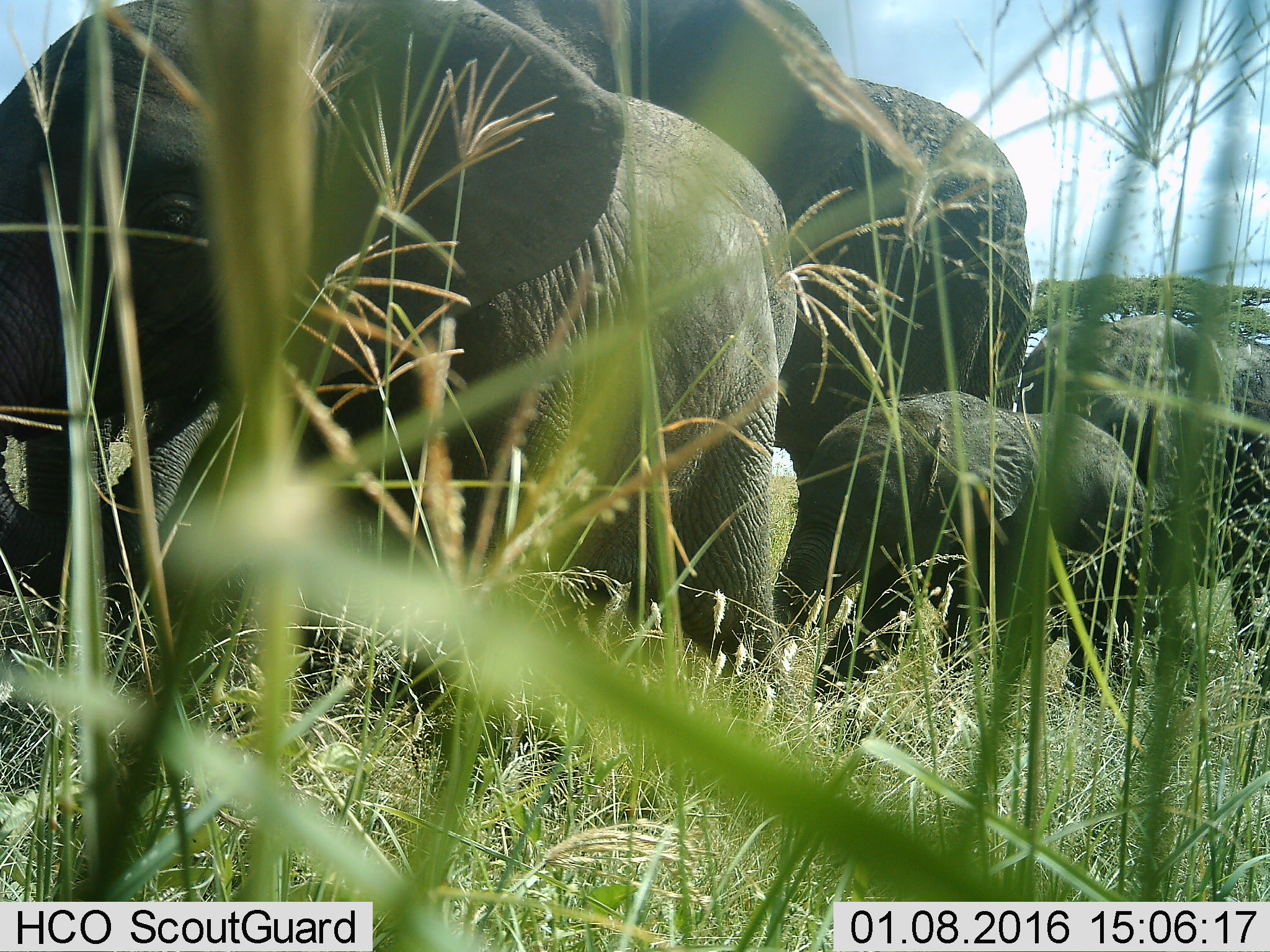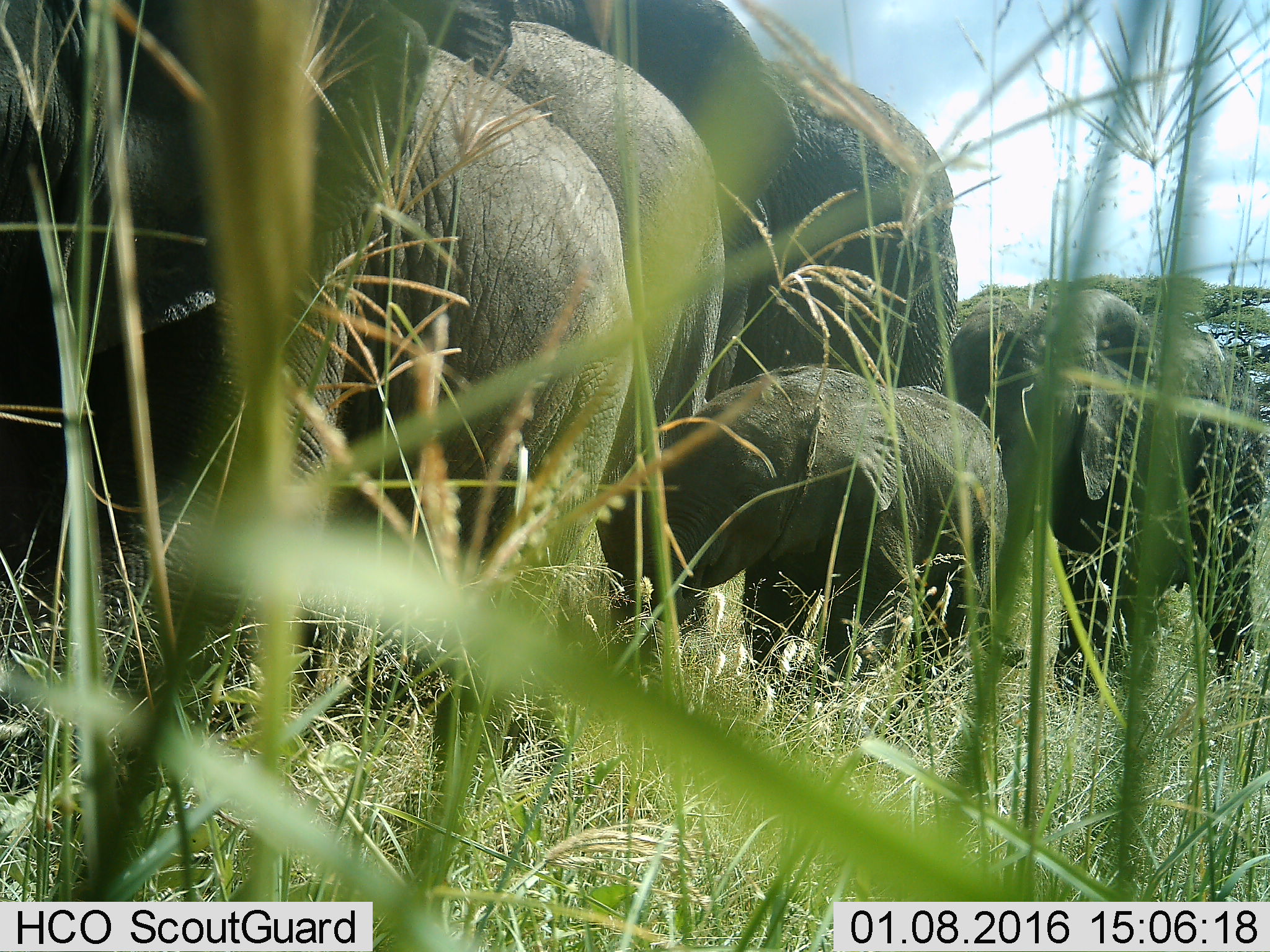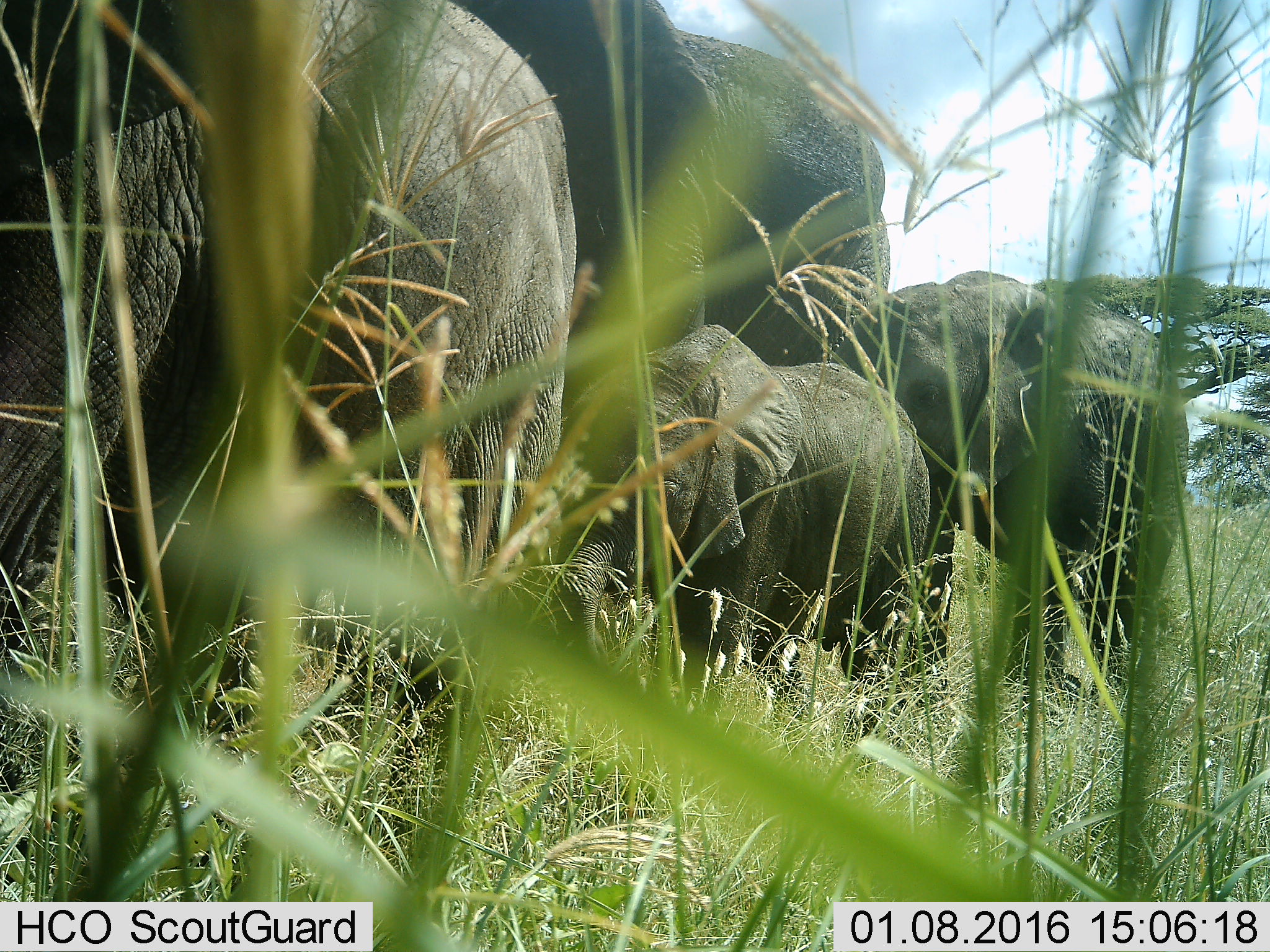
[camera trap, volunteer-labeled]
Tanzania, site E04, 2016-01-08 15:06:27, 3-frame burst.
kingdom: Animalia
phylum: Chordata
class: Mammalia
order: Proboscidea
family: Elephantidae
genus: Loxodonta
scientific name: Loxodonta africana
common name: african bush elephant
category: elephant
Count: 4.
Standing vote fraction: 5%.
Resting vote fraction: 5%.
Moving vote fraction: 89%.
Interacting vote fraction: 0%.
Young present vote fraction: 95%.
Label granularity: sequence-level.